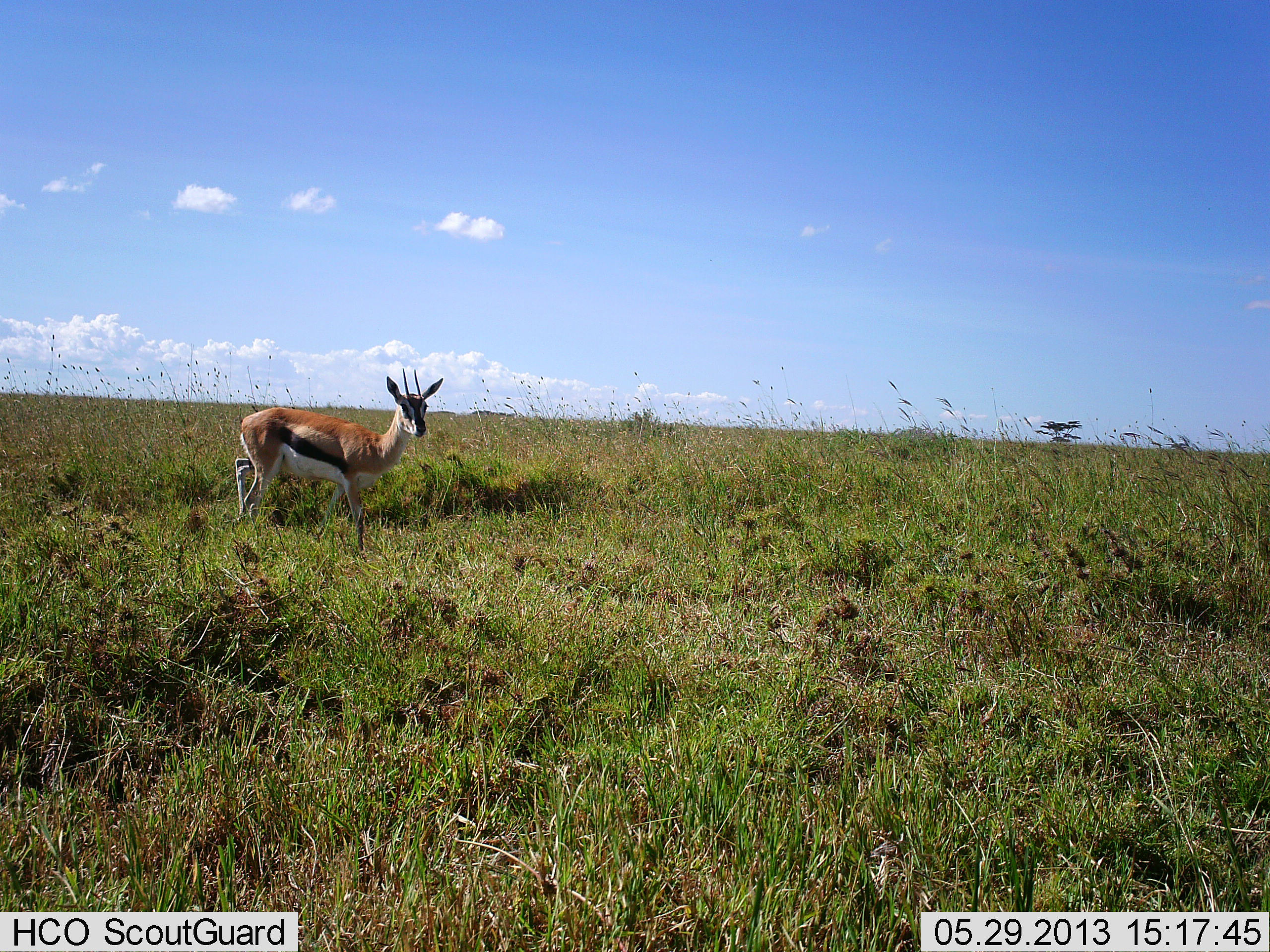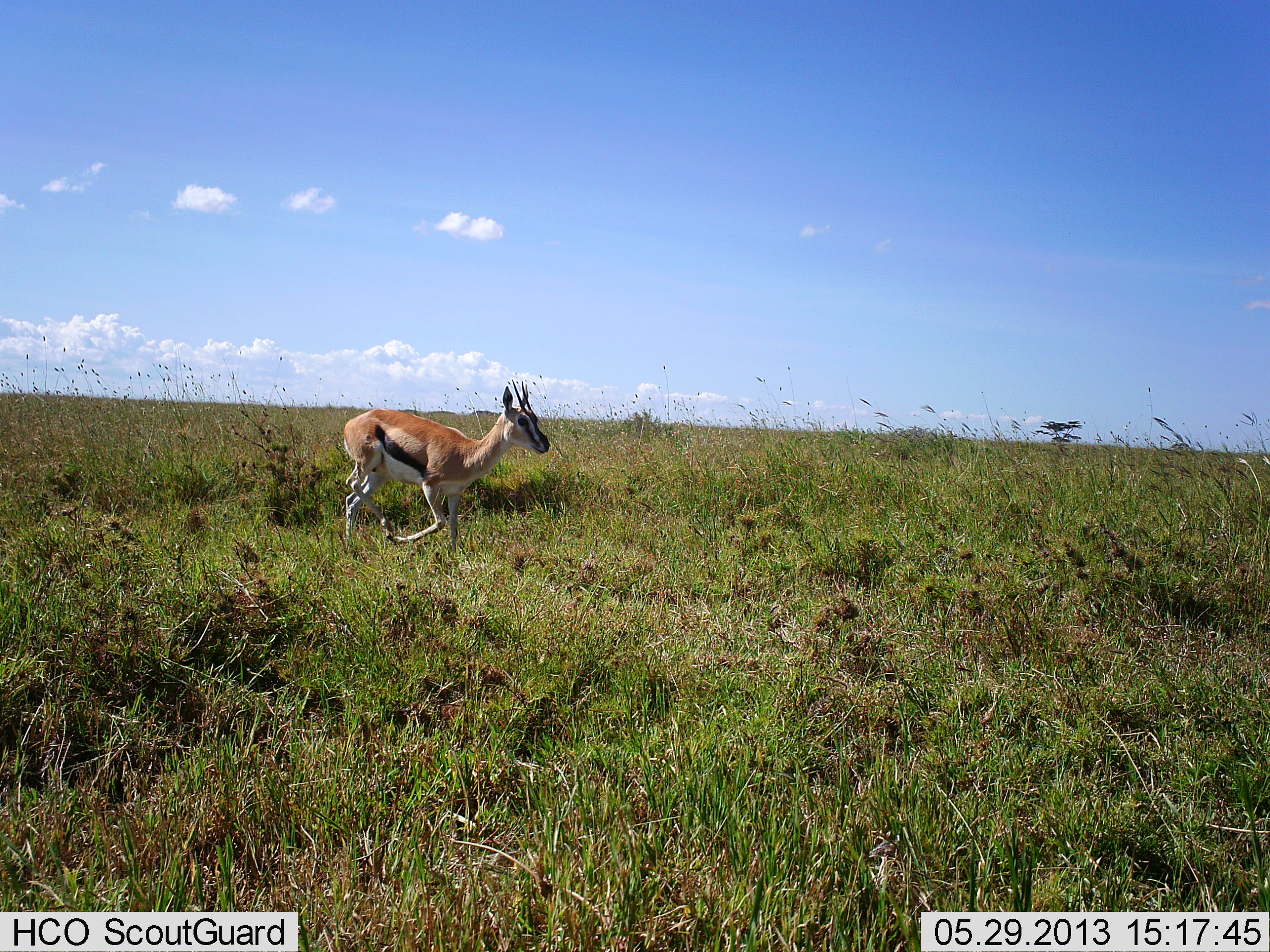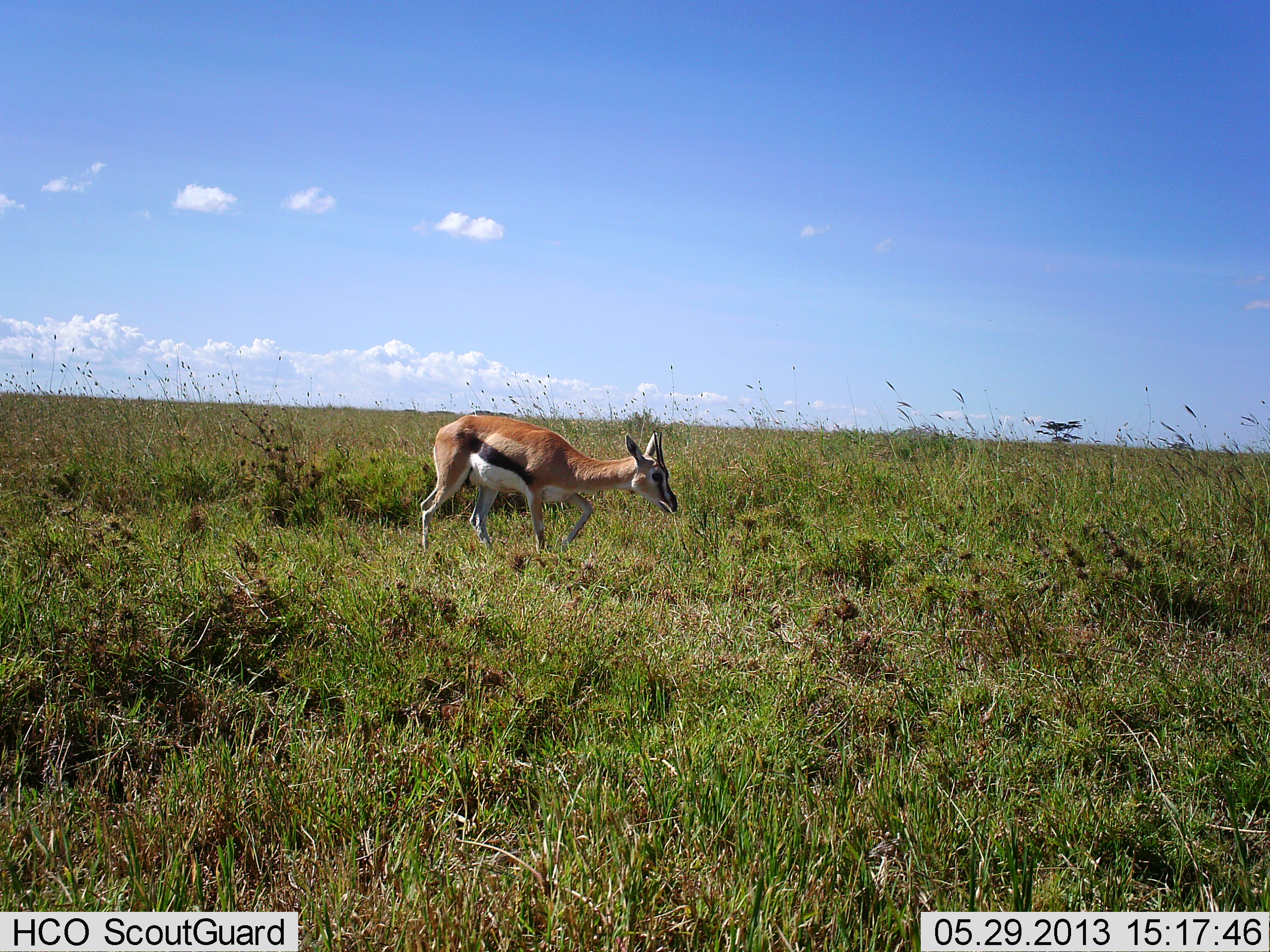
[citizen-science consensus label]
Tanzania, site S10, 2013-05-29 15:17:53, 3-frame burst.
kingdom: Animalia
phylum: Chordata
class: Mammalia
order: Artiodactyla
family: Bovidae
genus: Eudorcas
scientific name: Eudorcas thomsonii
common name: thomson's gazelle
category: gazellethomsons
Gazellethomsons (thomson's gazelle) (Eudorcas thomsonii), count 1. Behavior (volunteer vote fractions): standing 4%, resting 0%, moving 100%, interacting 0%. Young present (vote fraction): 4%. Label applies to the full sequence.